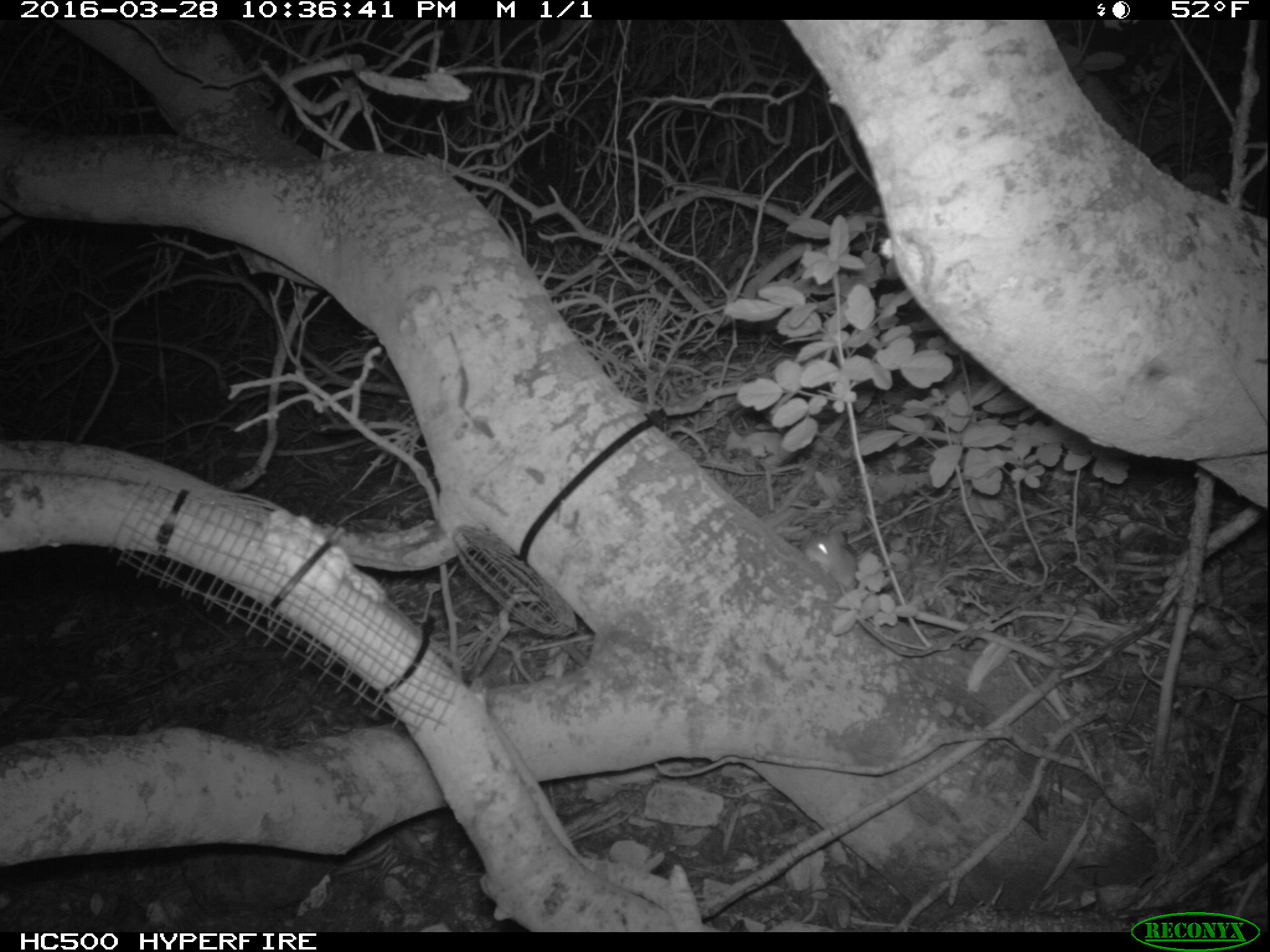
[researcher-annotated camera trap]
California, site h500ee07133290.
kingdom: Animalia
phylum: Chordata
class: Mammalia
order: Rodentia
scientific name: Rodentia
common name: rodent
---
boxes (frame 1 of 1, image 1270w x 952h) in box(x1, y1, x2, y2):
rodent: box(803, 531, 856, 589)